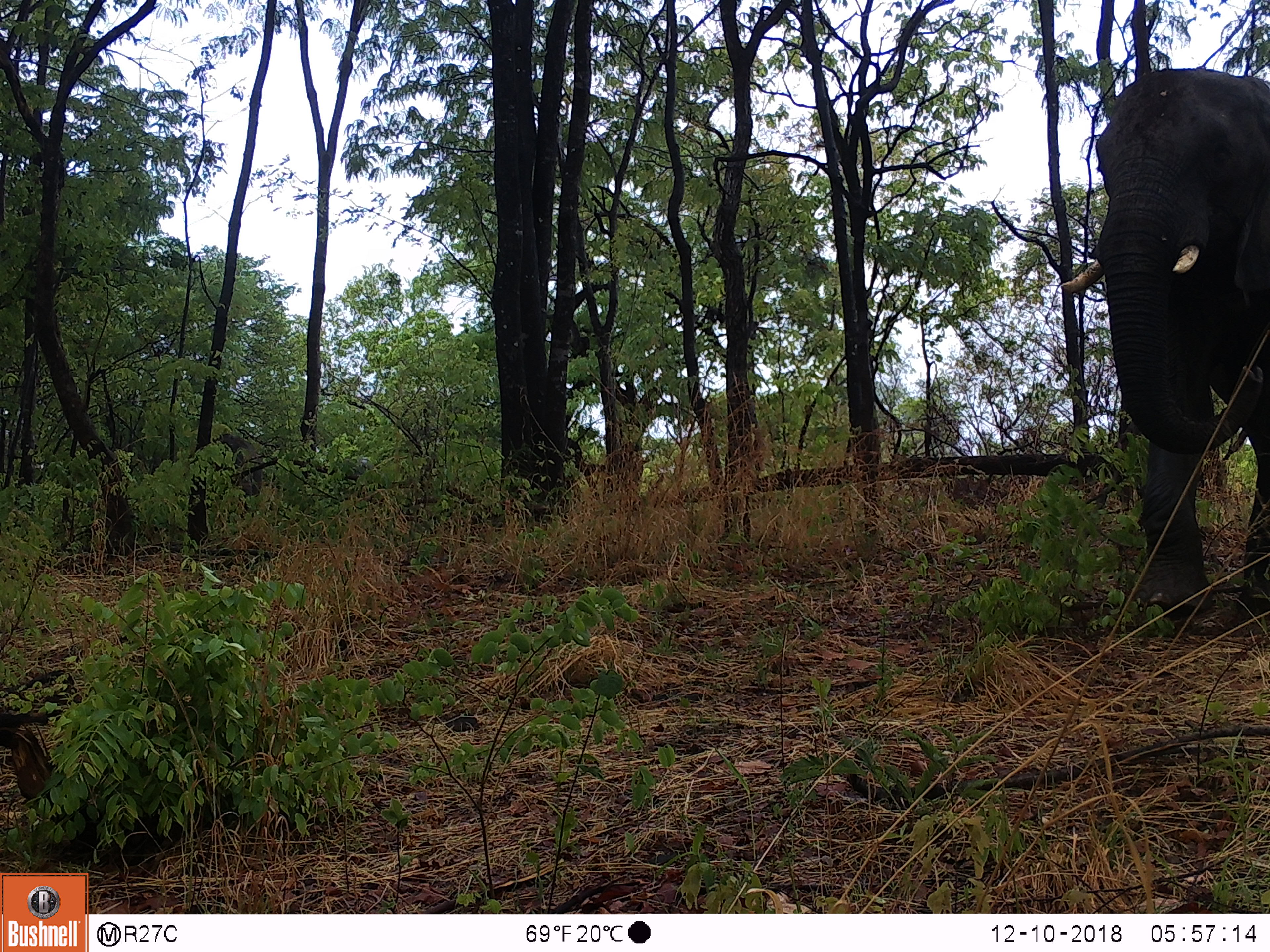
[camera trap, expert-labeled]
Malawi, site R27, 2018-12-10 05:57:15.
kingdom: Animalia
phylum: Chordata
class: Mammalia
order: Proboscidea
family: Elephantidae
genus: Loxodonta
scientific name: Loxodonta africana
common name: african savanna elephant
African savanna elephant (Loxodonta africana), count 1.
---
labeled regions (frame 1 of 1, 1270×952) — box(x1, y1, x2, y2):
african savanna elephant: box(1039, 61, 1270, 651)